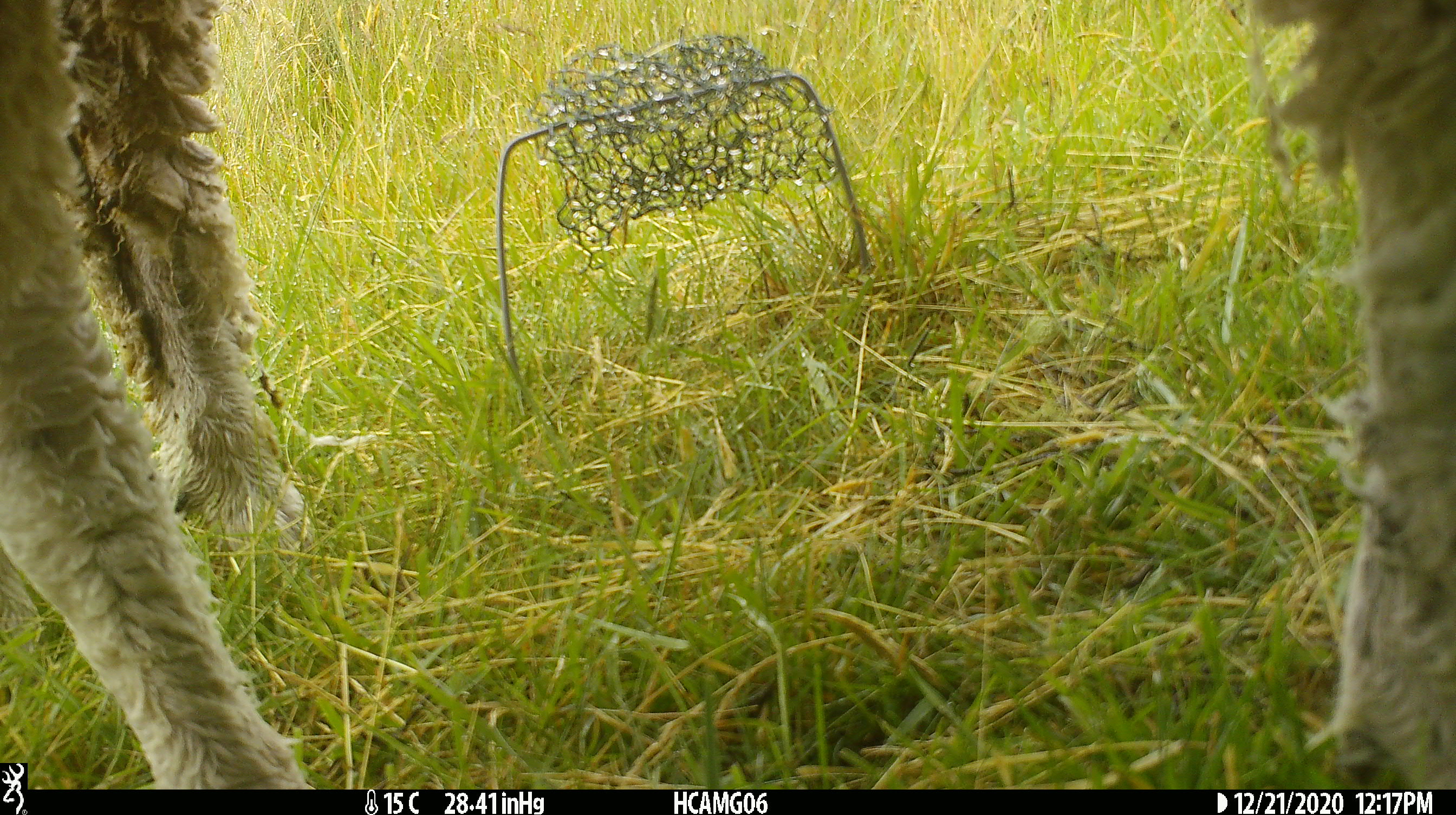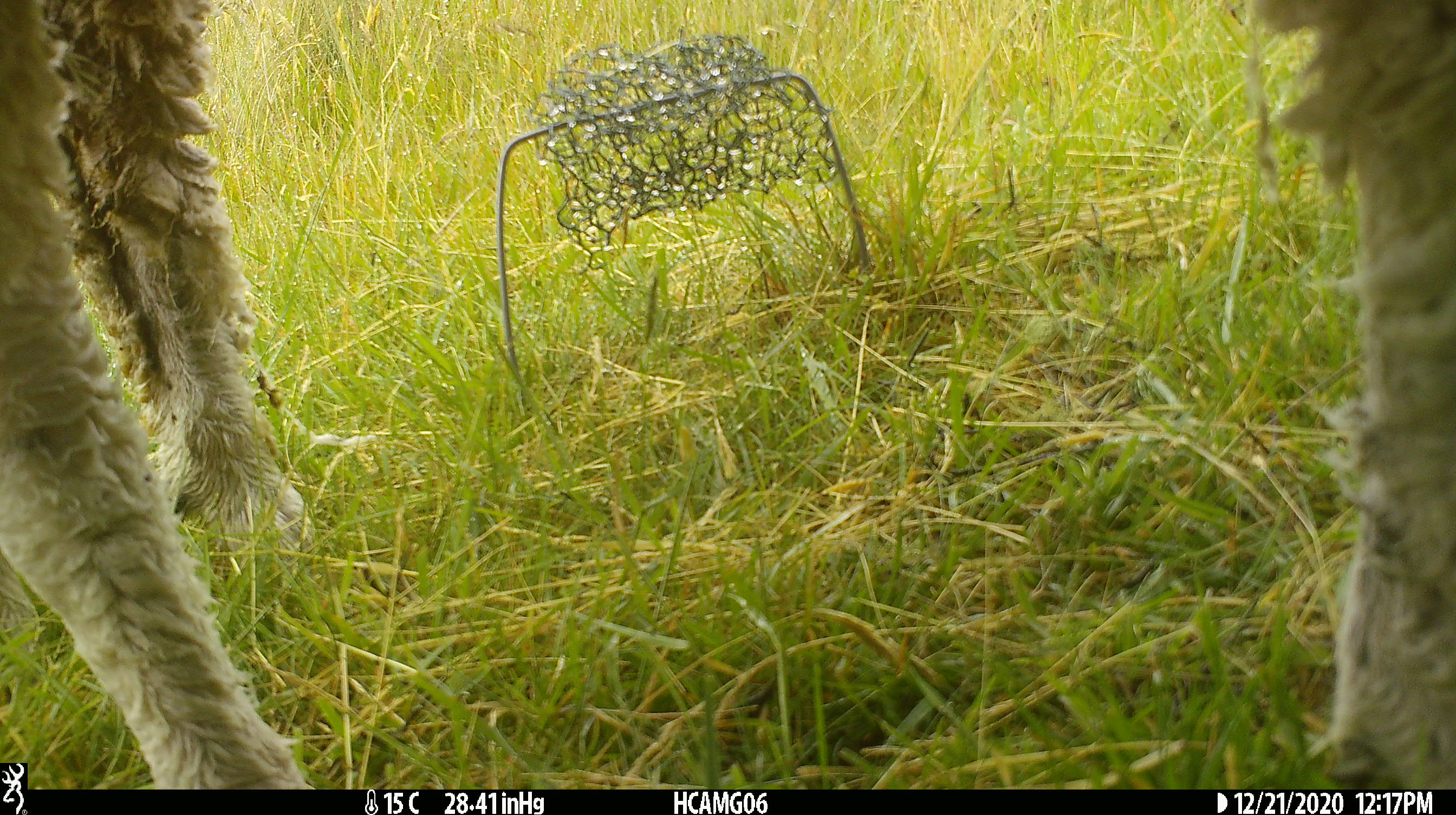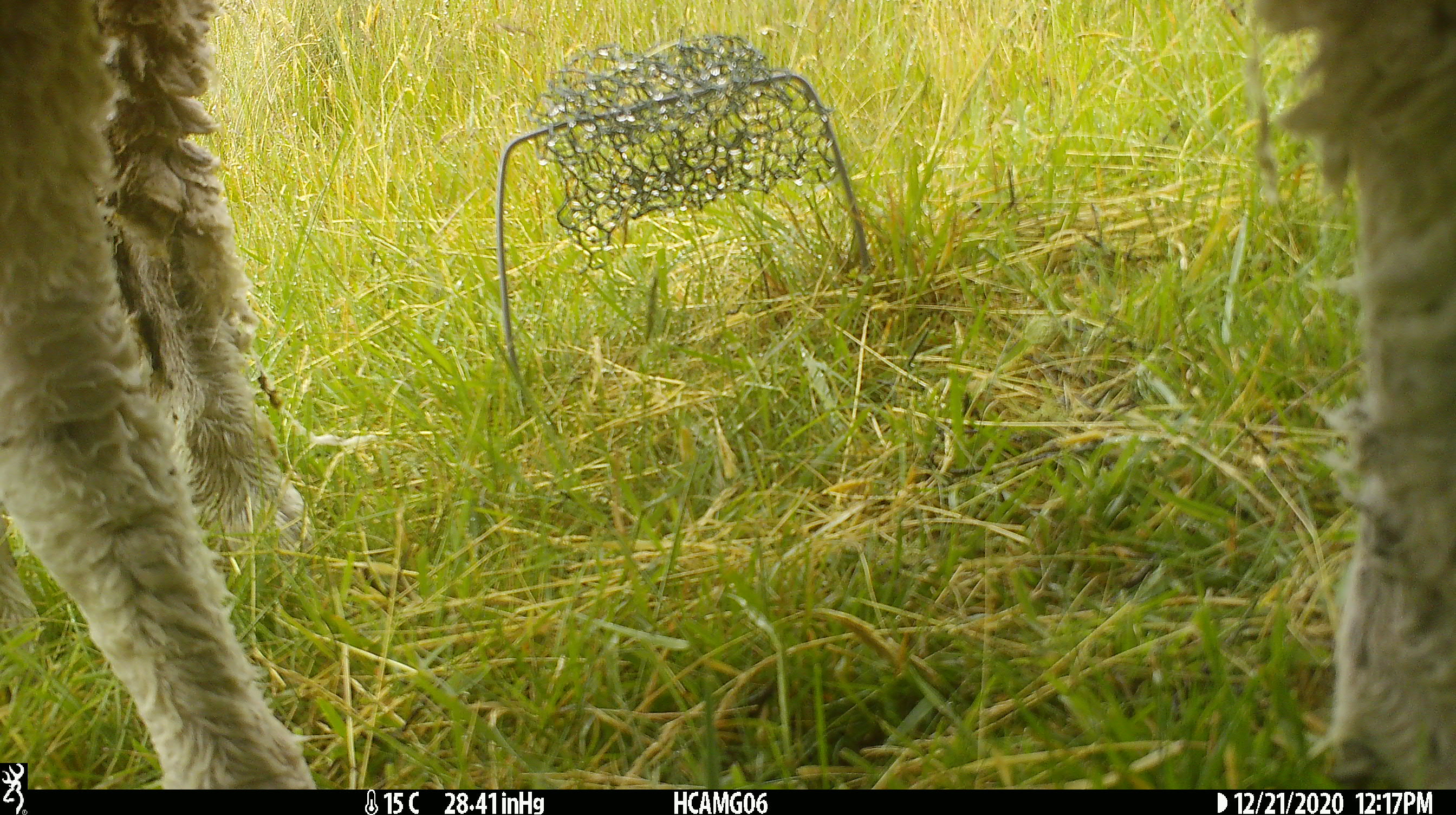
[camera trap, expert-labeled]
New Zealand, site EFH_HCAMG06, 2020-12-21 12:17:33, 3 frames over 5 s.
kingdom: Animalia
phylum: Chordata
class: Mammalia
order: Artiodactyla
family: Bovidae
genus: Ovis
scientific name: Ovis aries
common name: domestic sheep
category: sheep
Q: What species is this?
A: Sheep (domestic sheep) (Ovis aries).